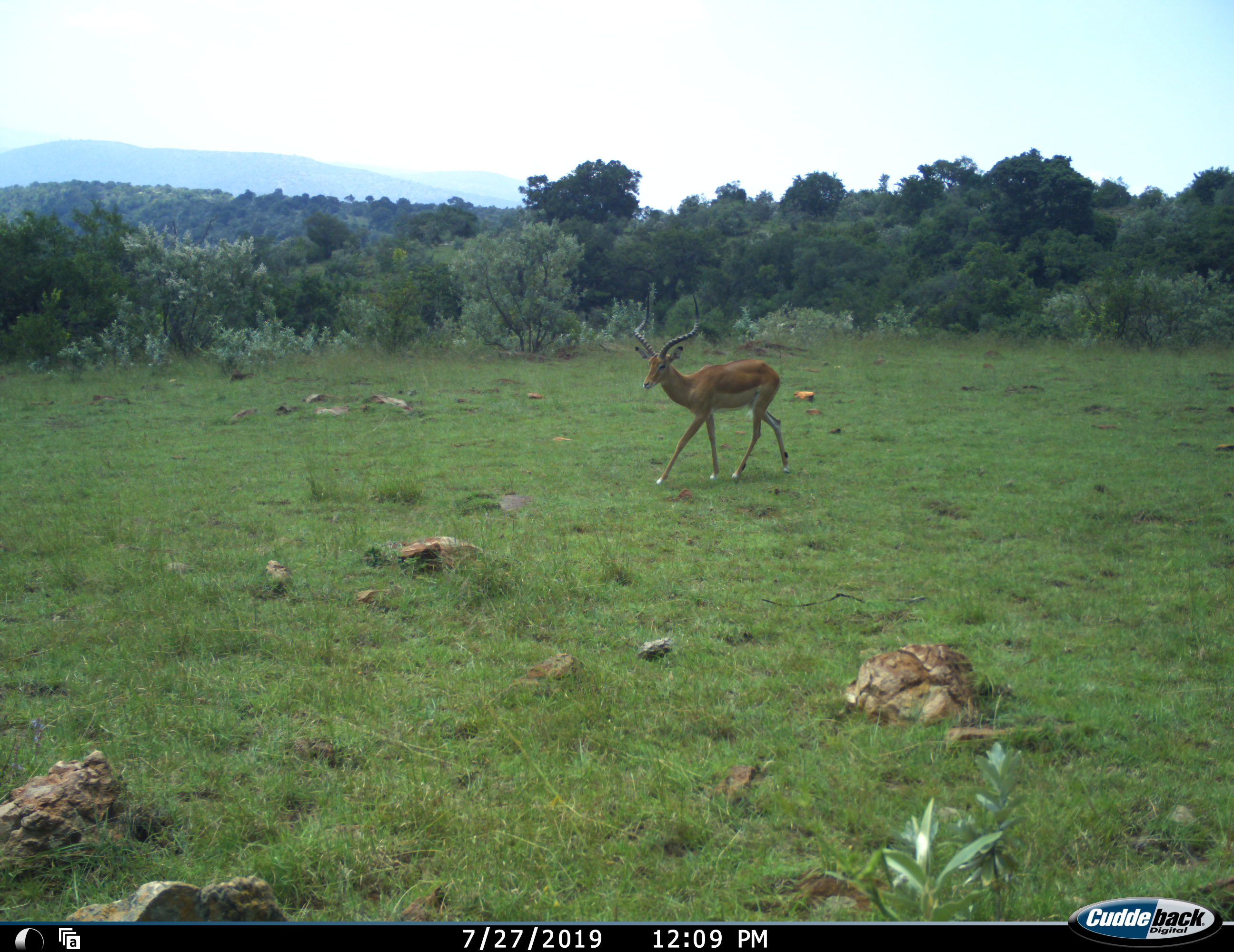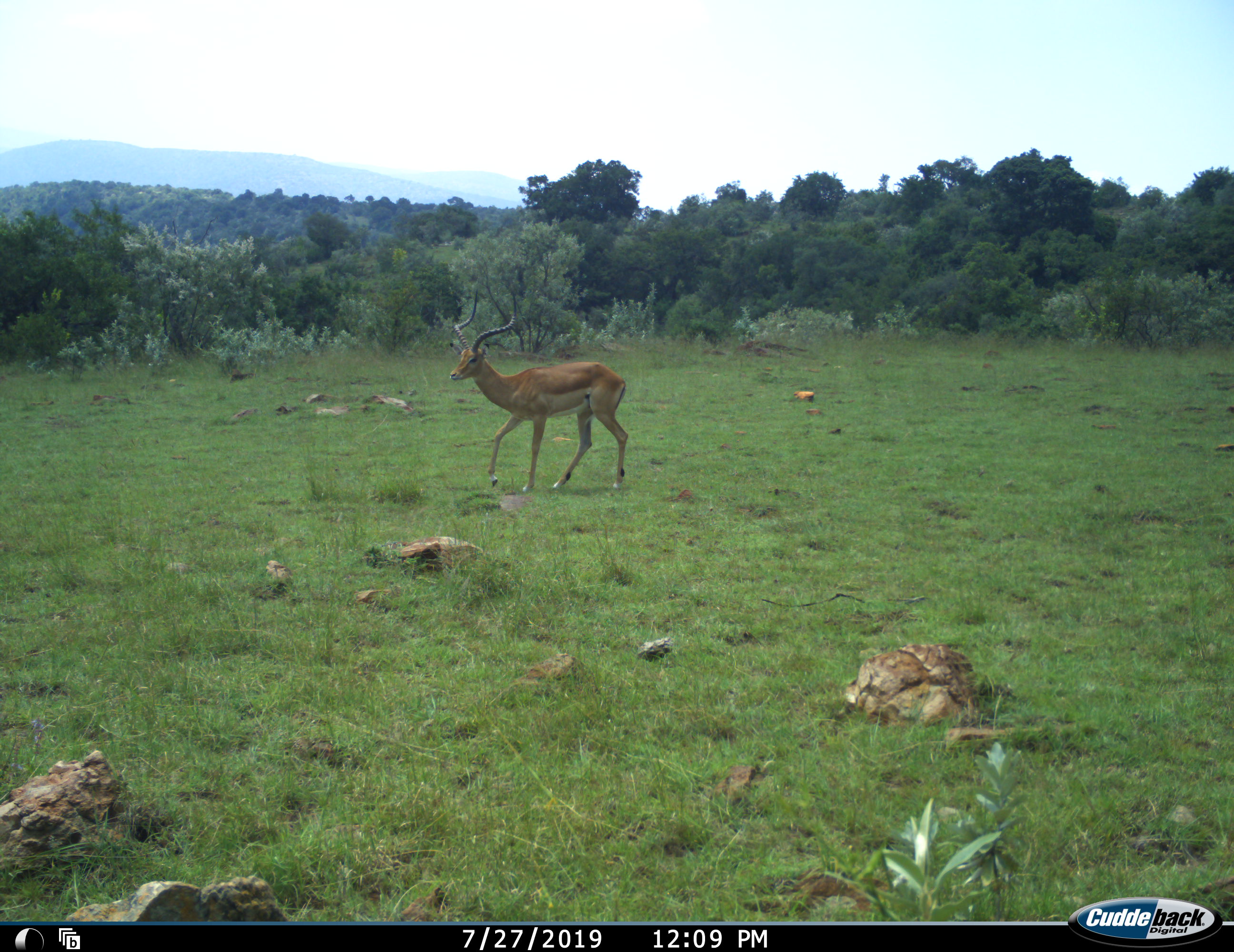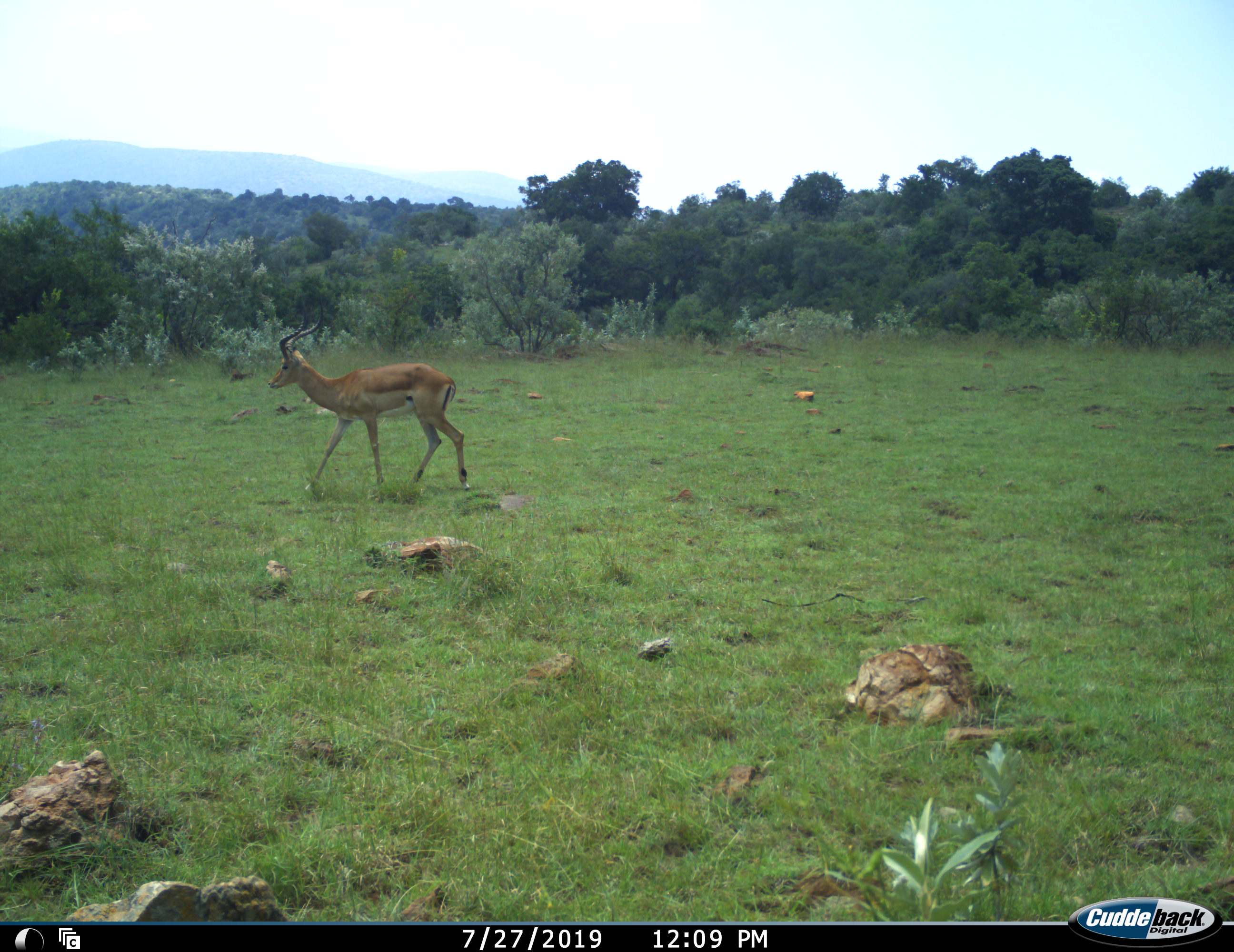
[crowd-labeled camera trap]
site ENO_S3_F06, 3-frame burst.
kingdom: Animalia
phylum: Chordata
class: Mammalia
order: Artiodactyla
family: Bovidae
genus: Aepyceros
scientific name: Aepyceros melampus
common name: impala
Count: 1.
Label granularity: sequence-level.